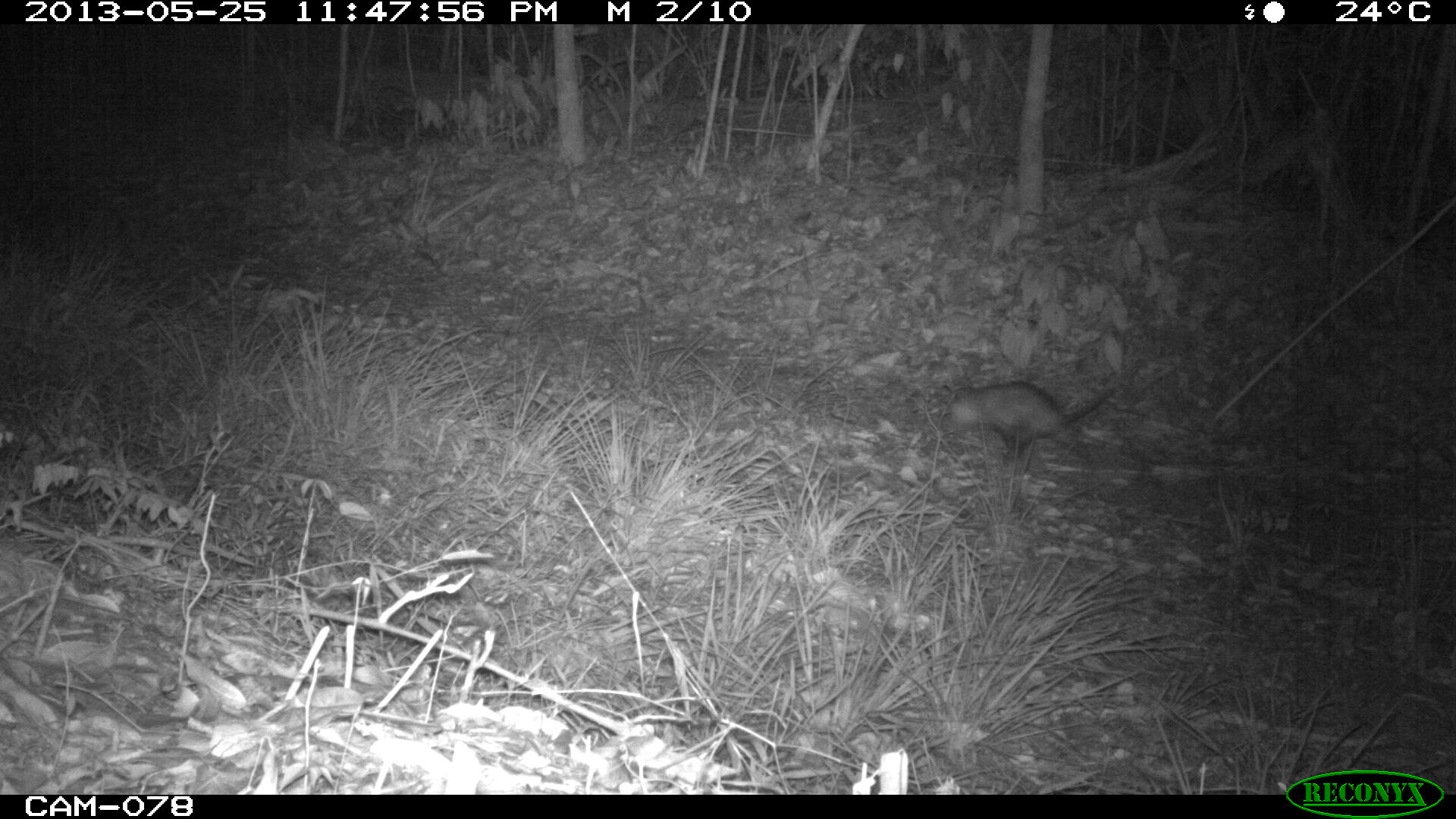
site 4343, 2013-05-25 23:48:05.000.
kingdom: Animalia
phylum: Chordata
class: Mammalia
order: Didelphimorphia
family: Didelphidae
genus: Didelphis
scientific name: Didelphis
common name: american opossums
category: didelphis sp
Didelphis sp (american opossums) (Didelphis), count 1.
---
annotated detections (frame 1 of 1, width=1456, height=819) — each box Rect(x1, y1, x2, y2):
didelphis sp: Rect(938, 381, 1128, 468)